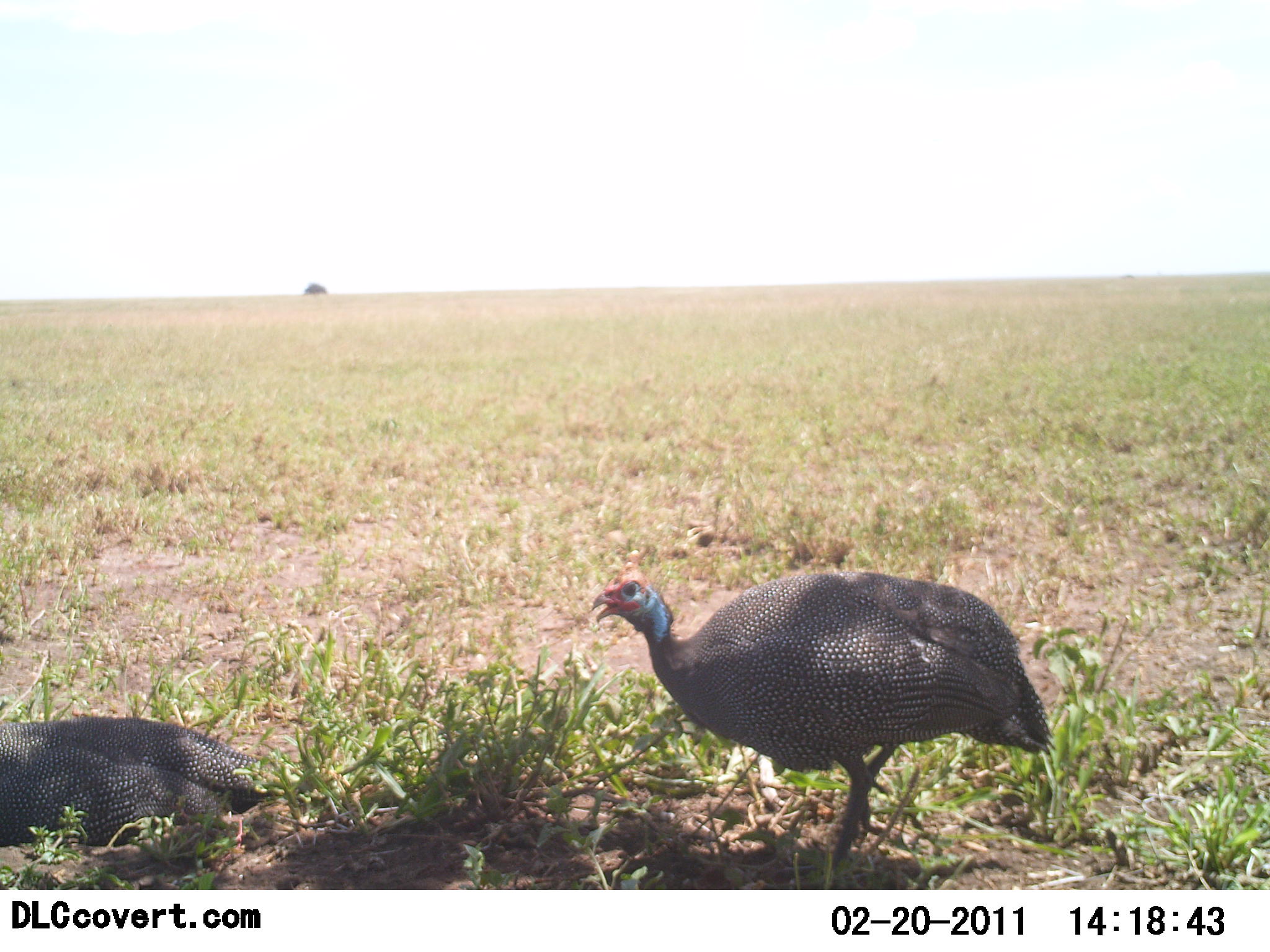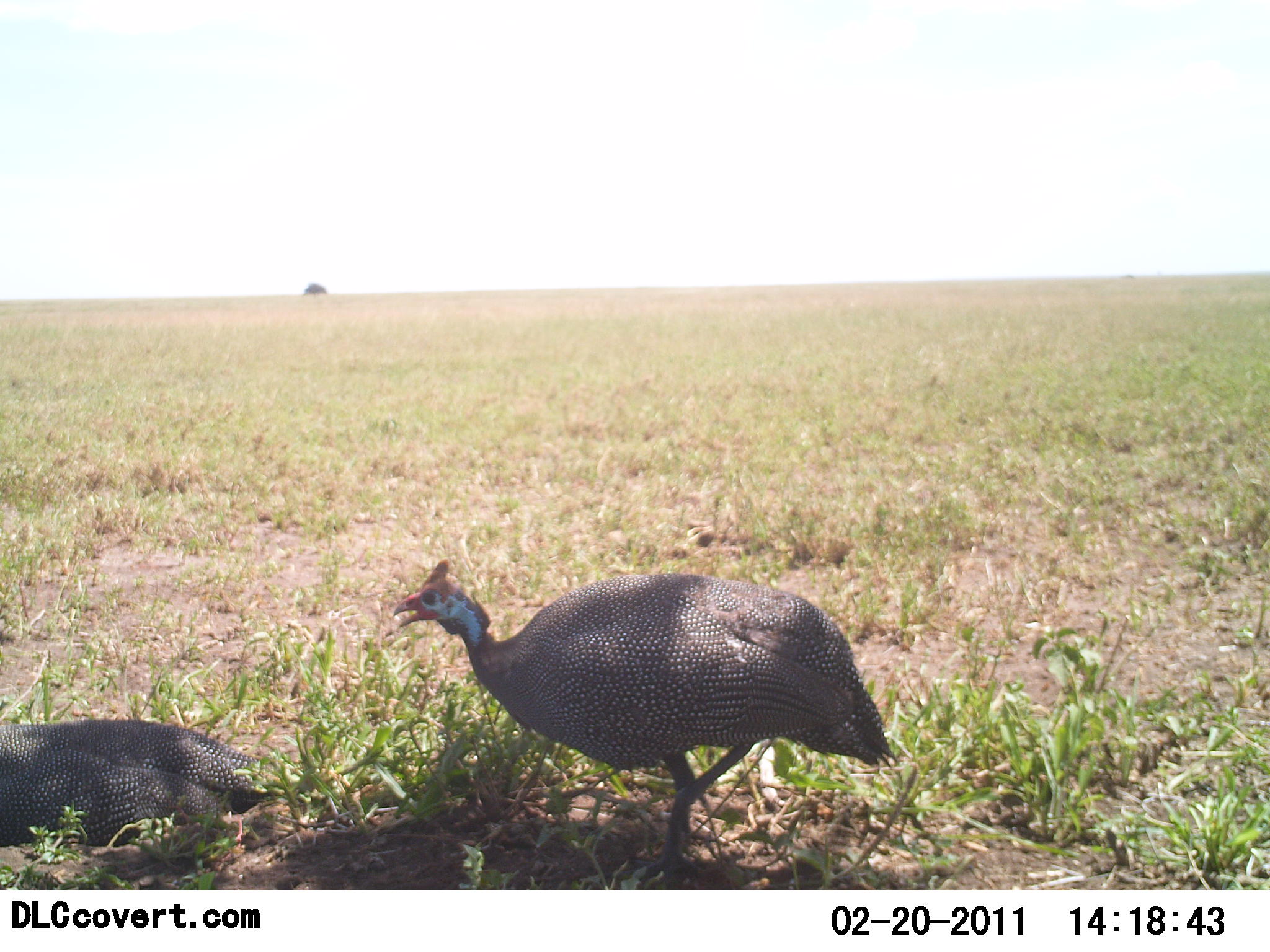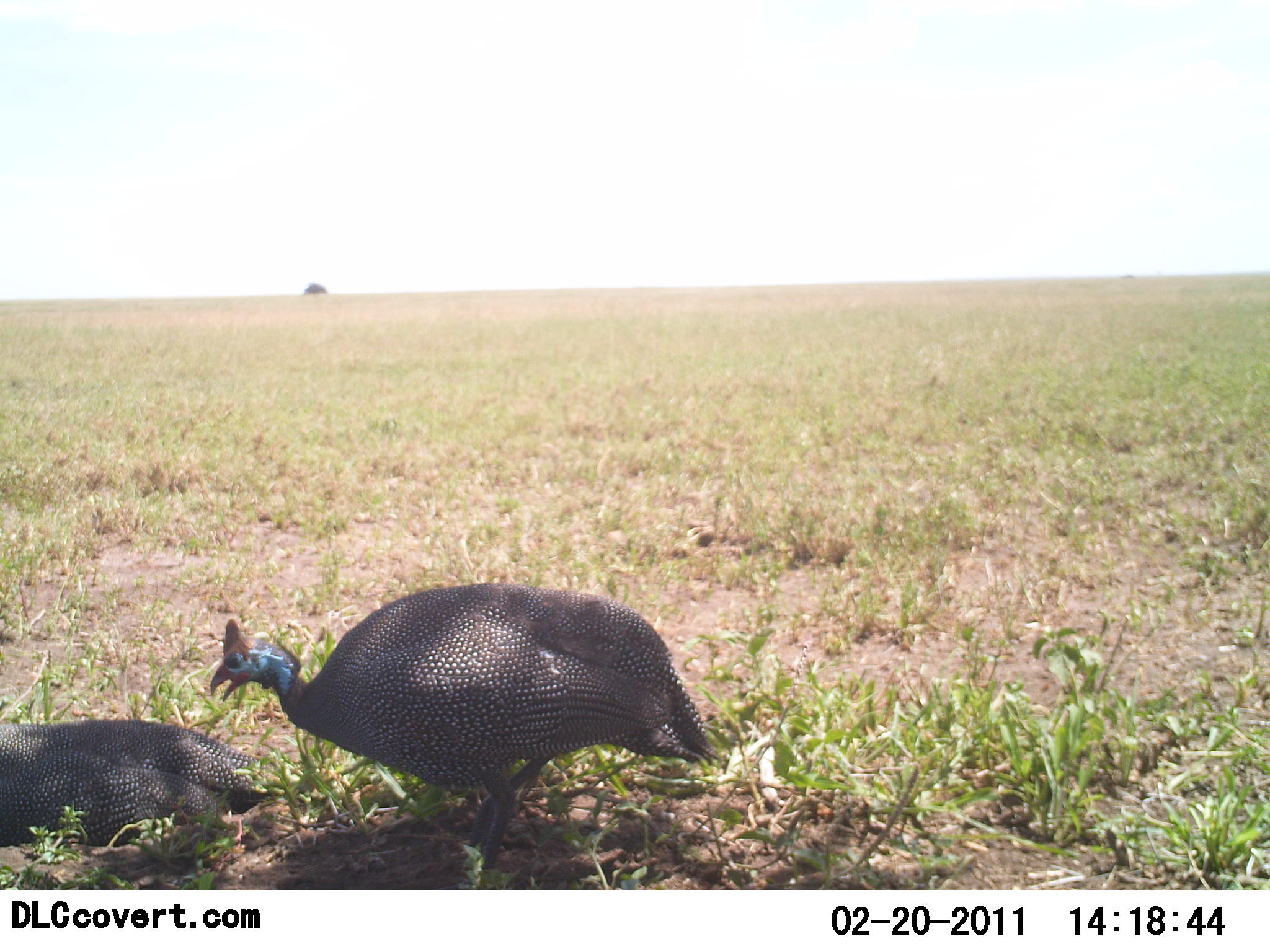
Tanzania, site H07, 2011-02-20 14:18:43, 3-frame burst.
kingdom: Animalia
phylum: Chordata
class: Aves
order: Galliformes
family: Numididae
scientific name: Numididae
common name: guinea fowl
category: guineafowl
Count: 2.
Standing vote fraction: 36%.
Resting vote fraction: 73%.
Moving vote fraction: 45%.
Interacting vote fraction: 18%.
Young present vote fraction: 0%.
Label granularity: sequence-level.